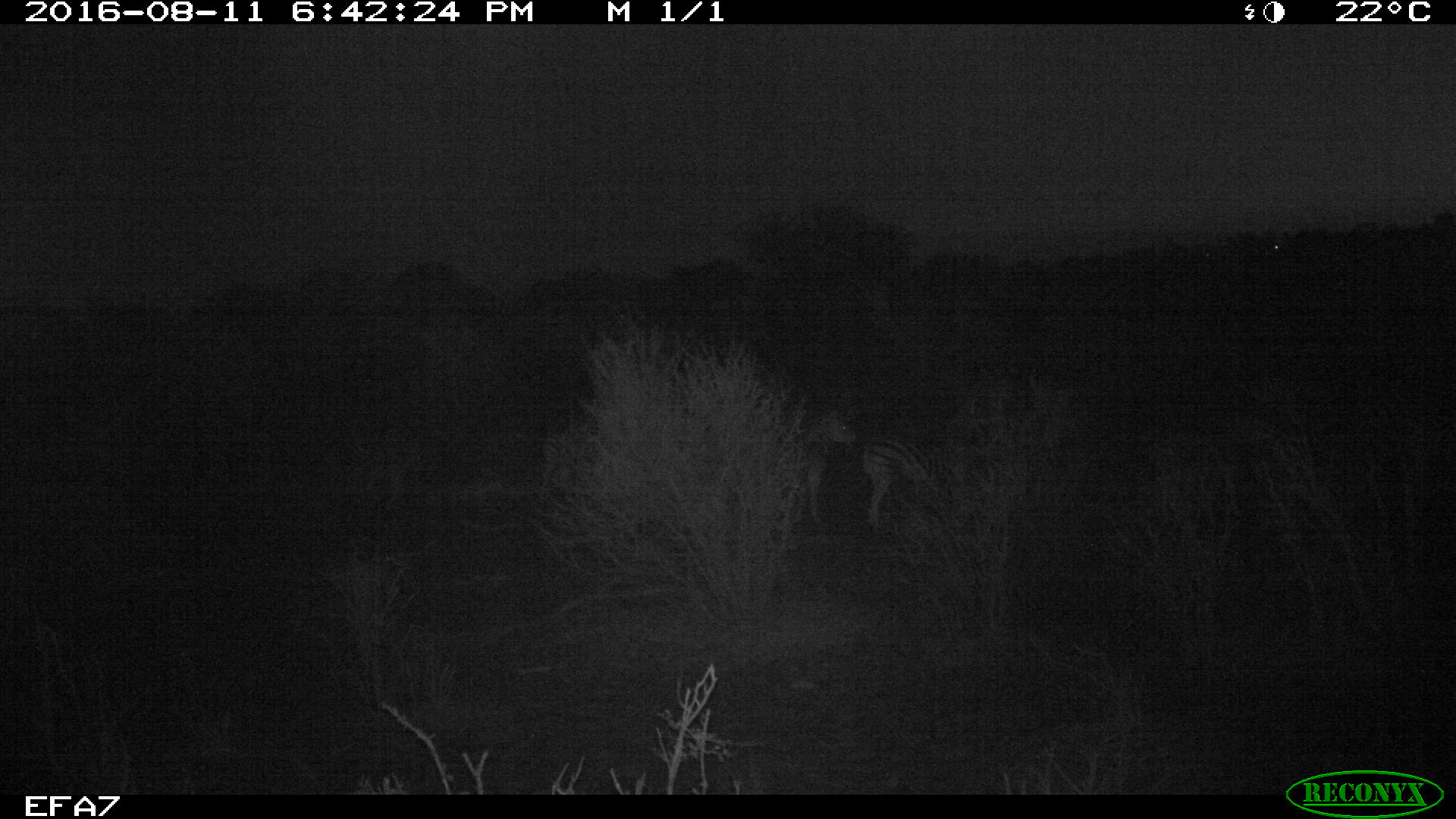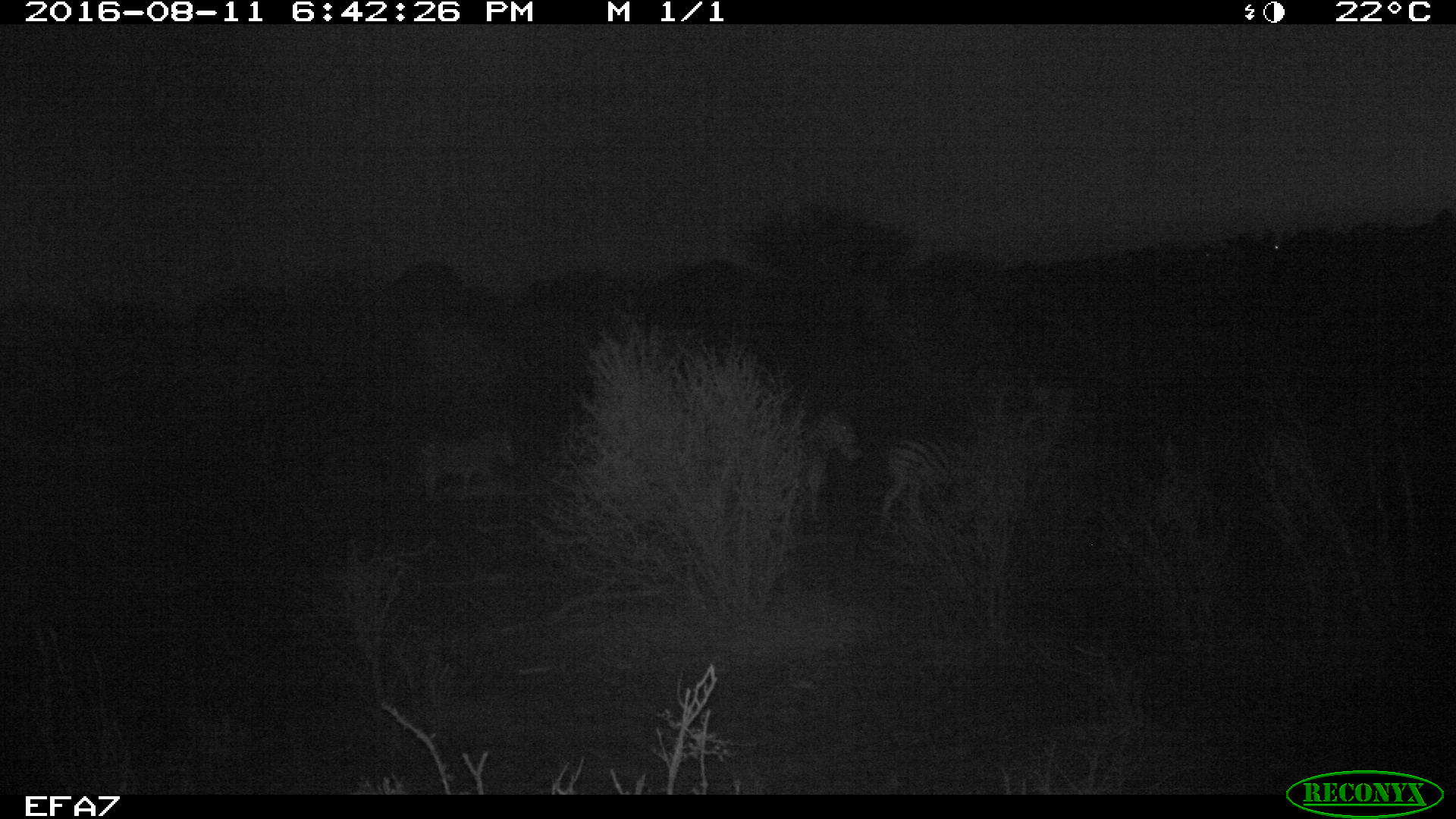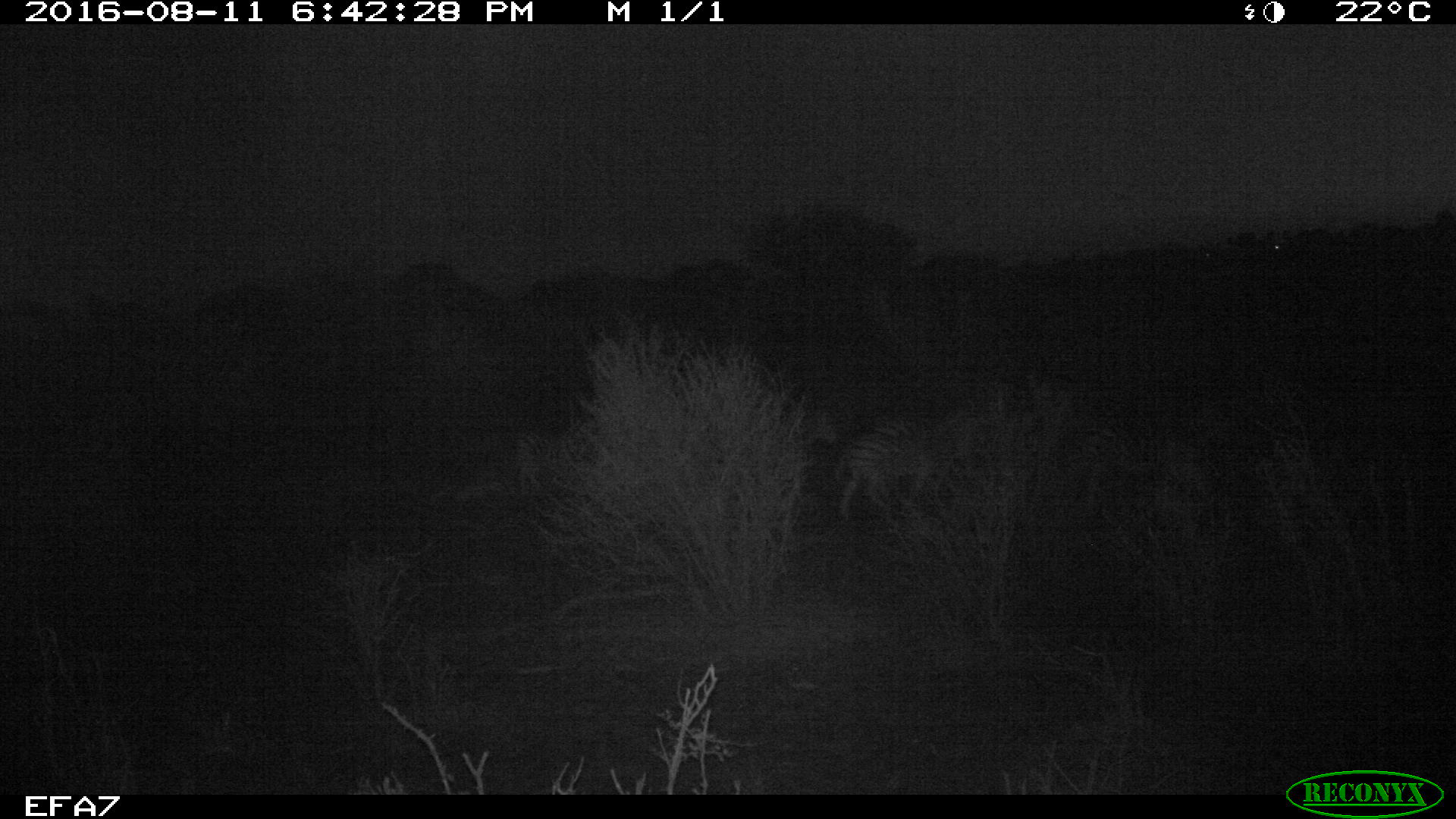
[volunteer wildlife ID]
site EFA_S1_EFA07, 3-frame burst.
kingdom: Animalia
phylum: Chordata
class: Mammalia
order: Perissodactyla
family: Equidae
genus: Equus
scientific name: Equus quagga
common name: plains zebra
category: zebraplains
Zebraplains (plains zebra) (Equus quagga), count 4. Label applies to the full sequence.